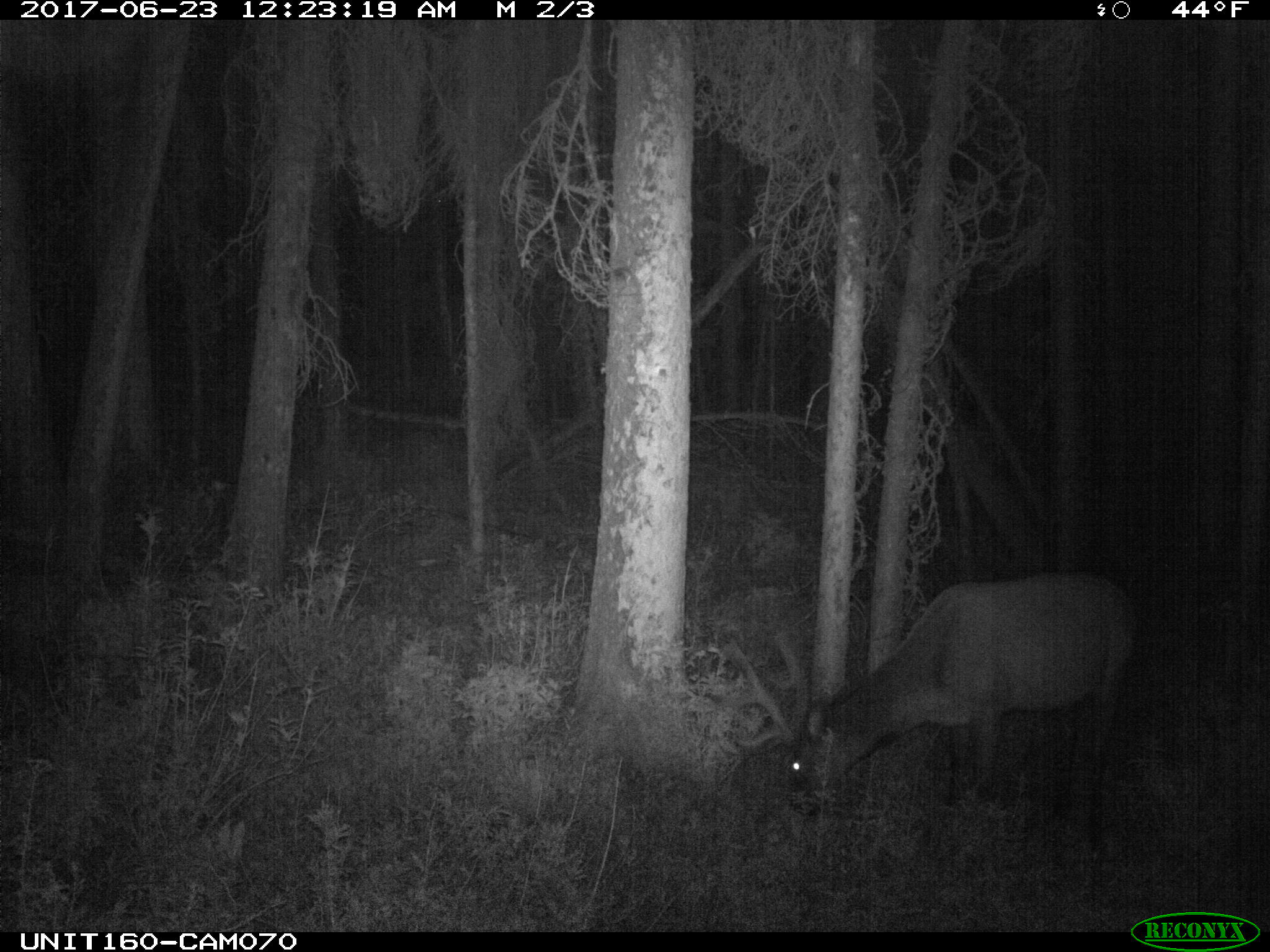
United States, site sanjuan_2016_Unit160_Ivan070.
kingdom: Animalia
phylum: Chordata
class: Mammalia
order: Artiodactyla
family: Cervidae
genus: Cervus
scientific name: Cervus elaphus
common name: red deer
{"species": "Cervus elaphus (red deer)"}